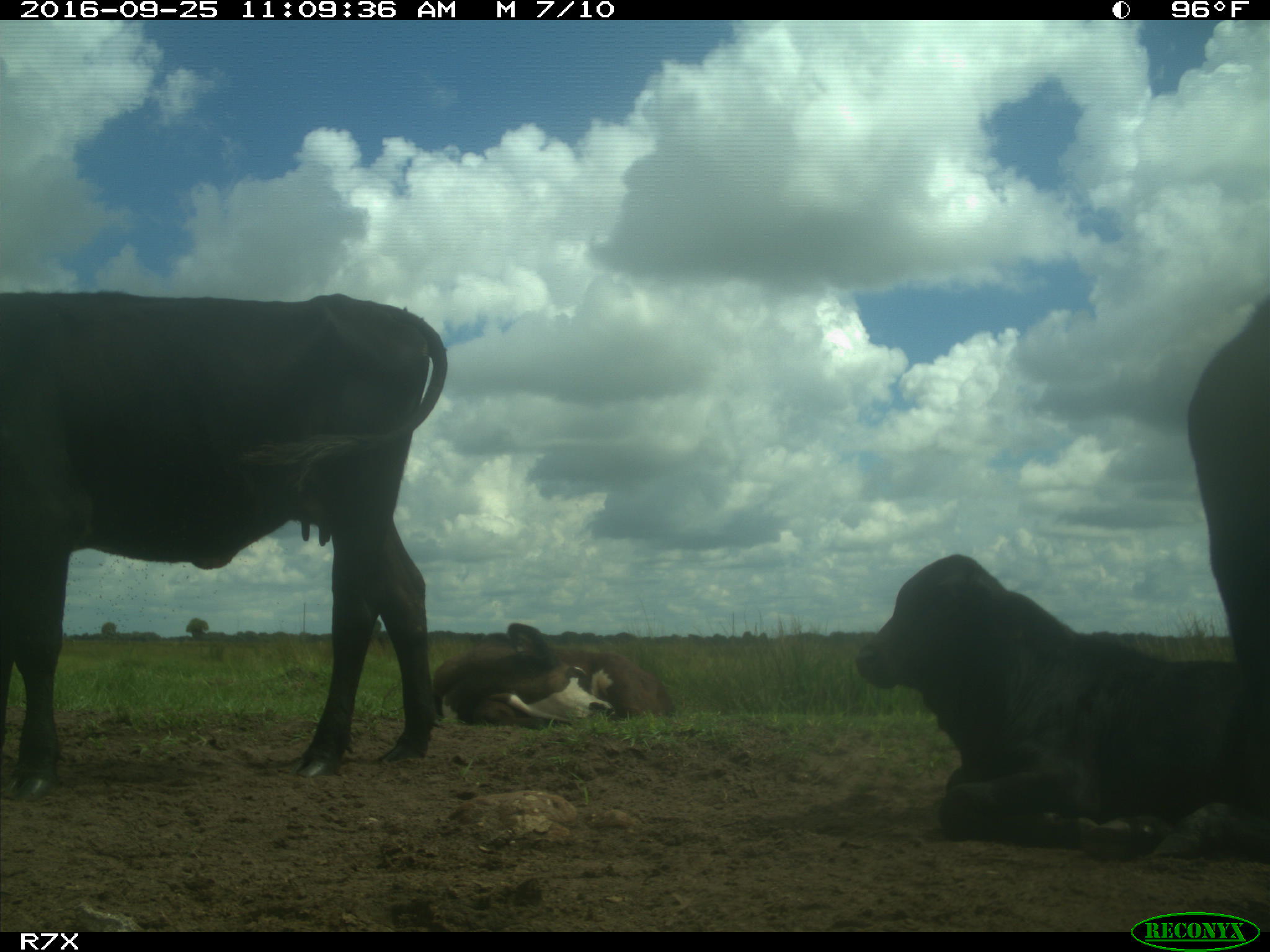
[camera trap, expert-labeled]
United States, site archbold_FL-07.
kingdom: Animalia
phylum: Chordata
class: Mammalia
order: Artiodactyla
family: Bovidae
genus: Bos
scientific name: Bos taurus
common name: domestic cow